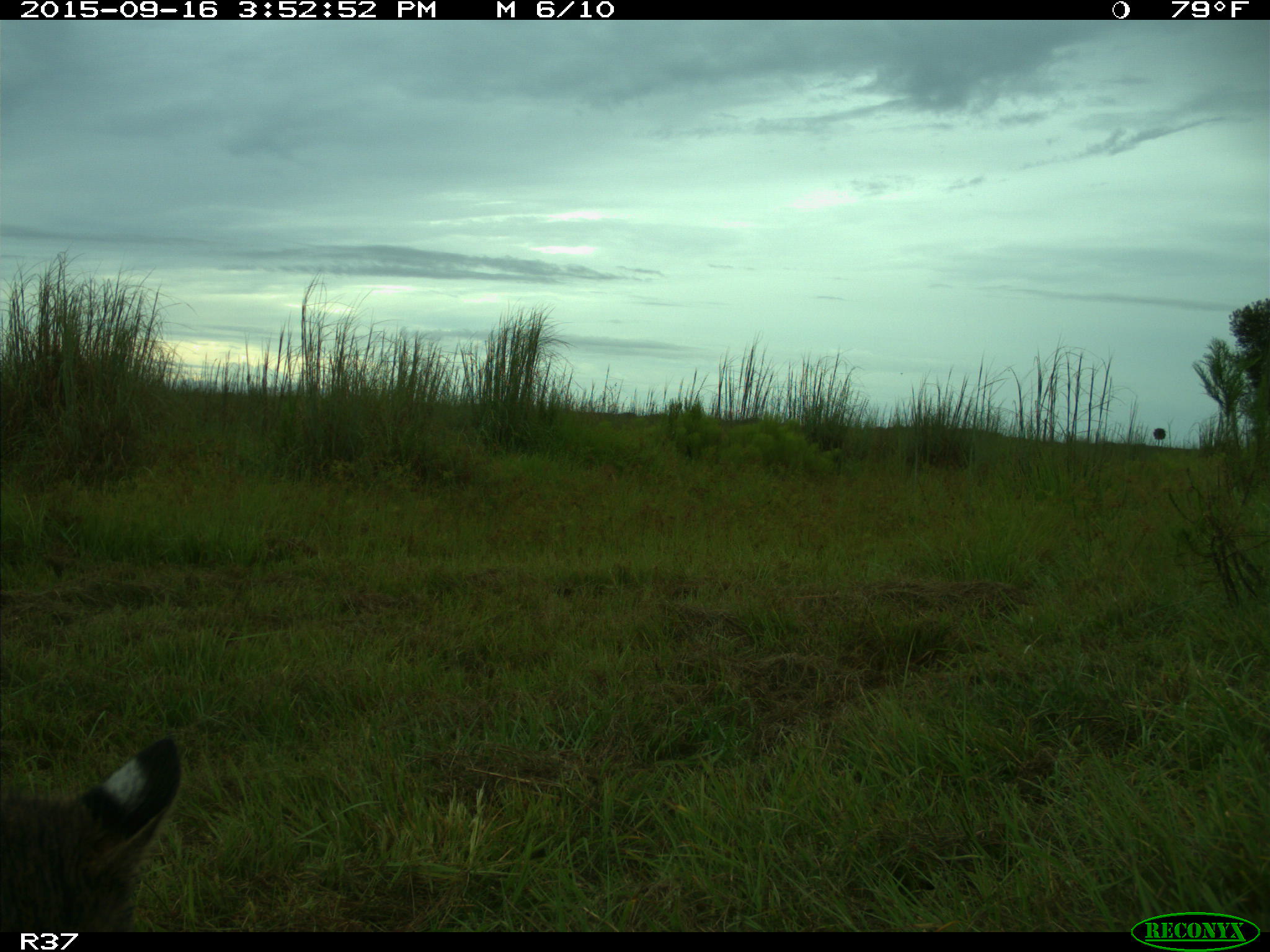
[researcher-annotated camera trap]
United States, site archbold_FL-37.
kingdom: Animalia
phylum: Chordata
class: Mammalia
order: Carnivora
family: Felidae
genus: Lynx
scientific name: Lynx rufus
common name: bobcat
Lynx rufus (bobcat).